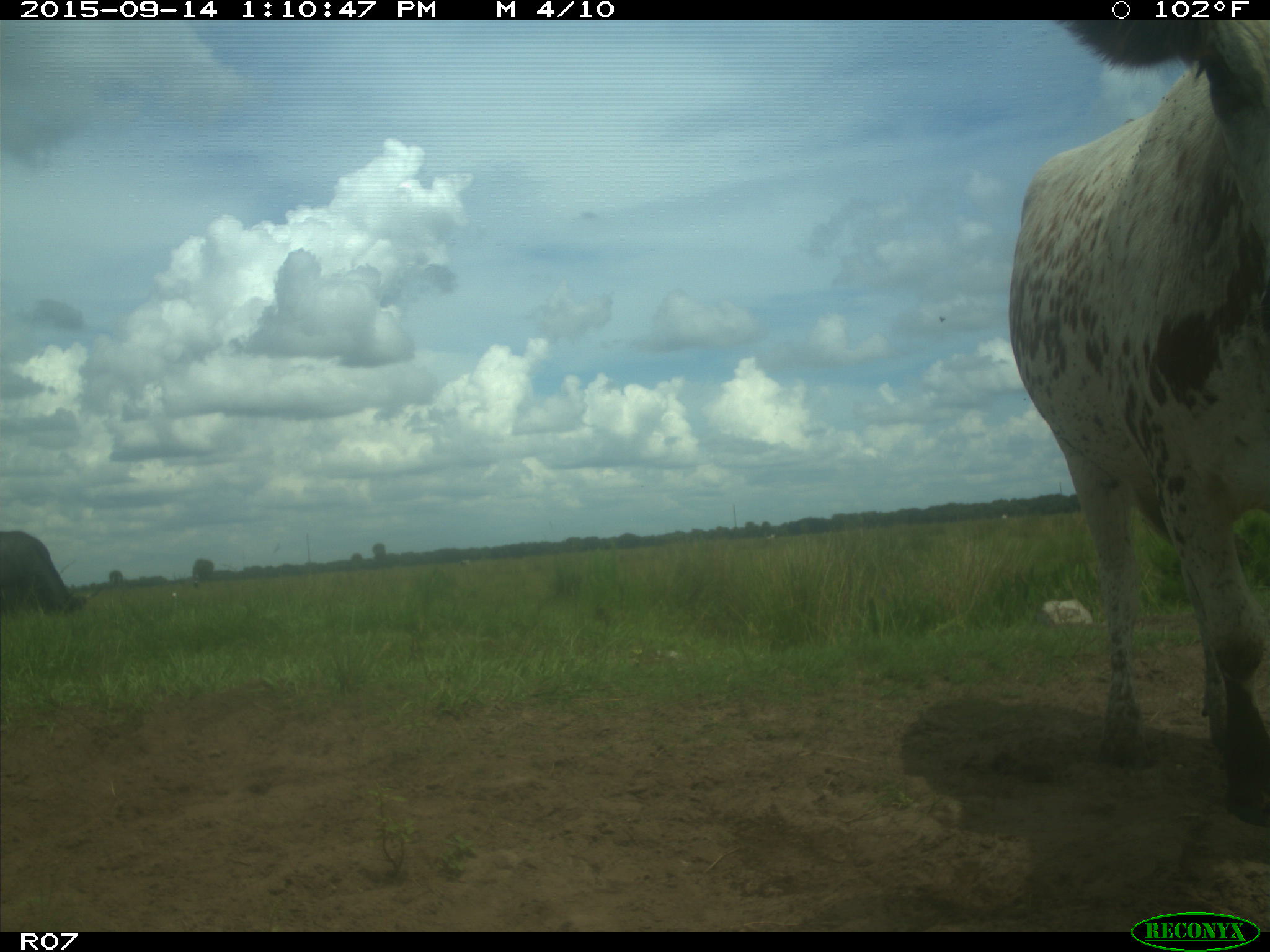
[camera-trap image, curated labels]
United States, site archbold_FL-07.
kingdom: Animalia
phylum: Chordata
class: Mammalia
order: Artiodactyla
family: Bovidae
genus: Bos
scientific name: Bos taurus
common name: domestic cow